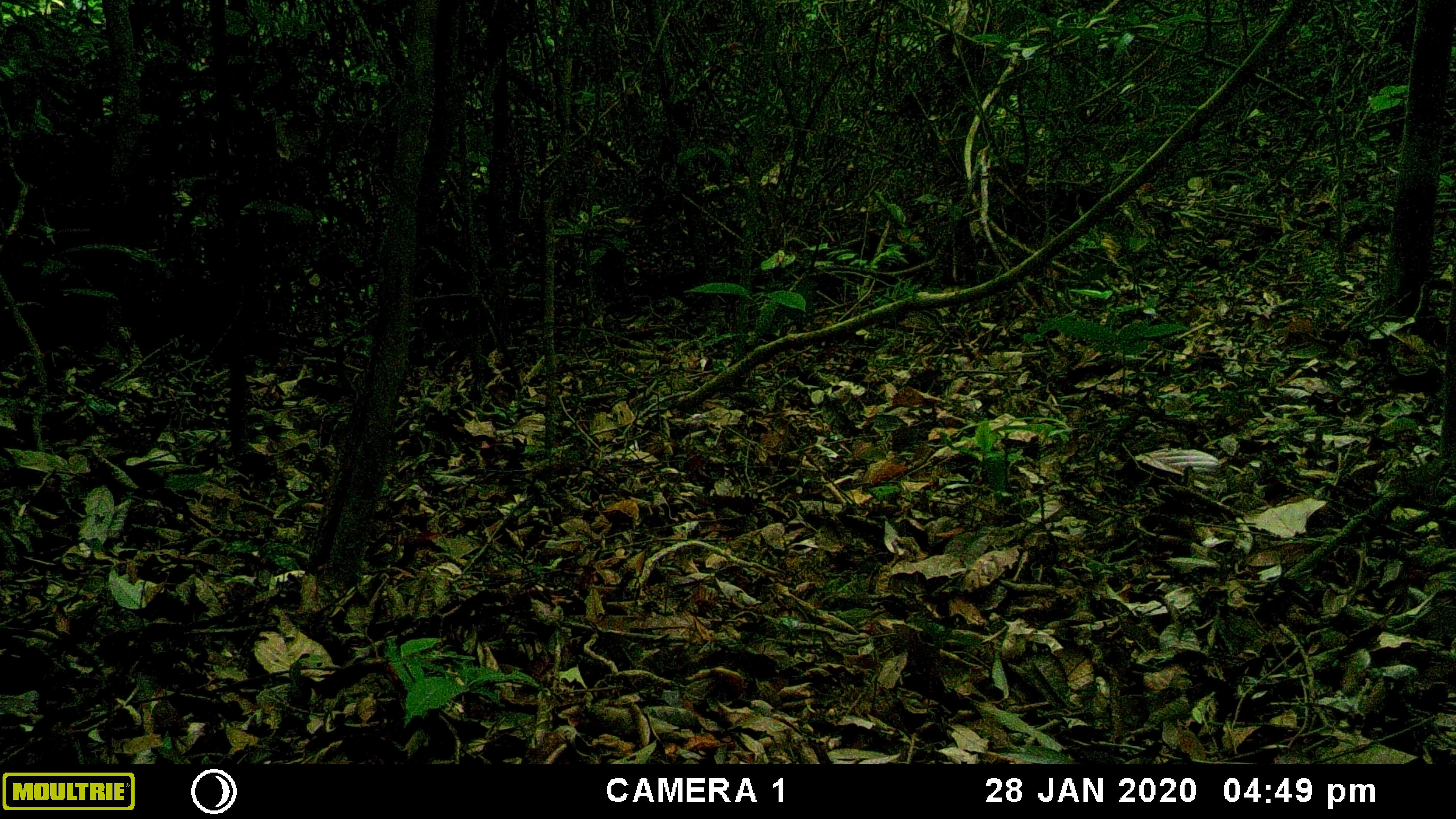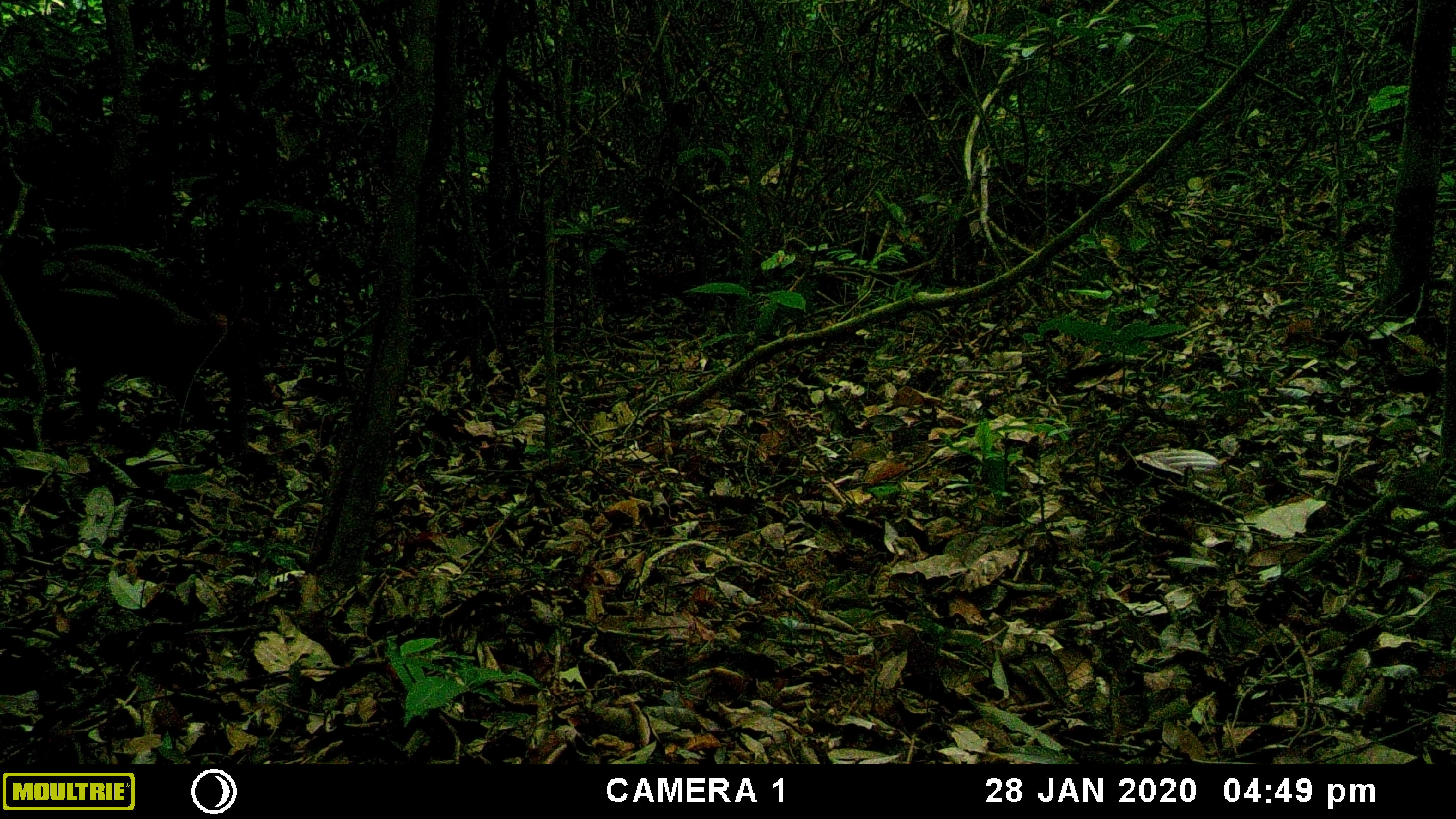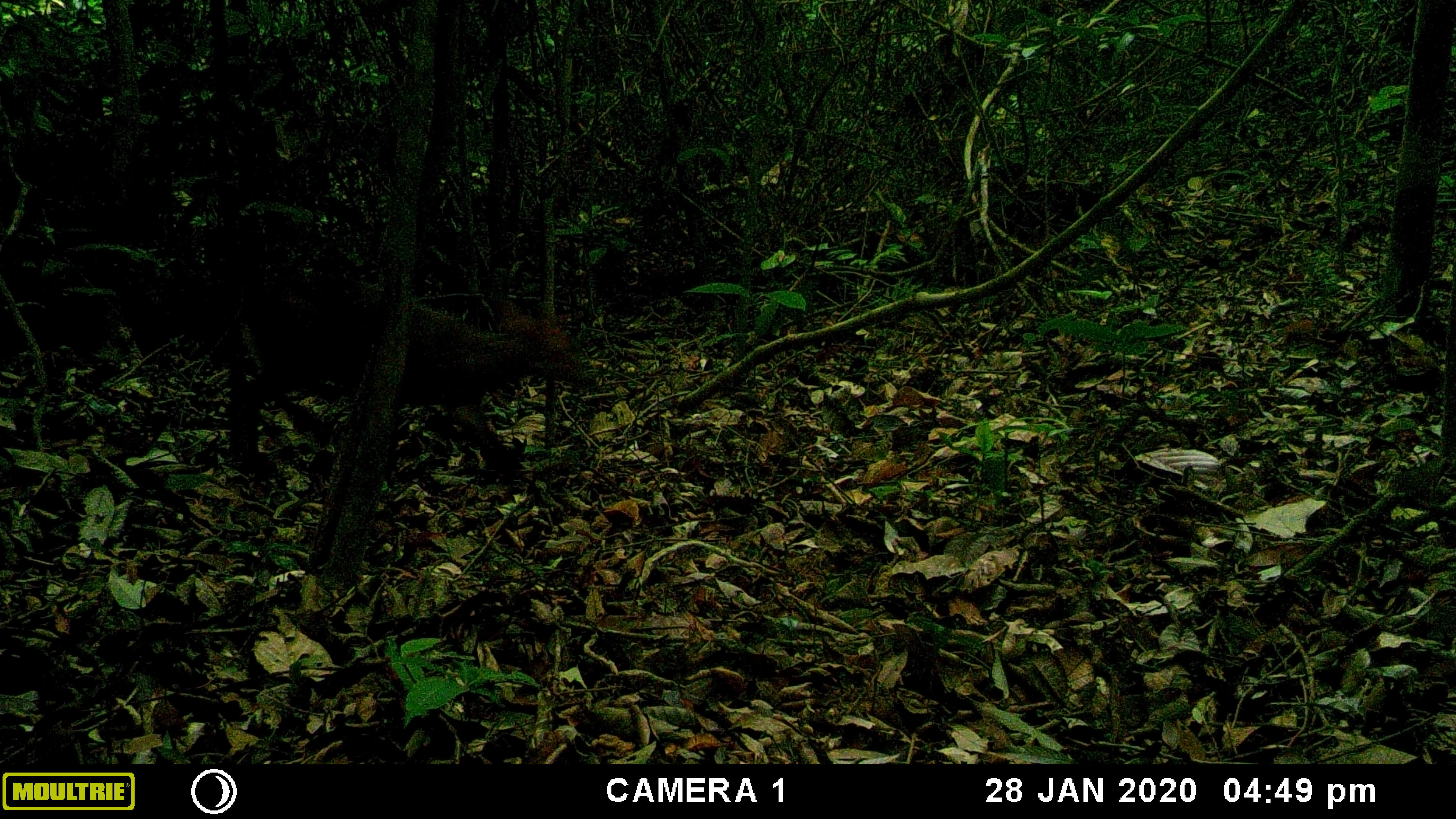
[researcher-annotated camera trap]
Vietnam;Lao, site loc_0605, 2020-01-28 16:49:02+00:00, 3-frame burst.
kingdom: Animalia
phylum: Chordata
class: Mammalia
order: Artiodactyla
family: Cervidae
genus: Muntiacus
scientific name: Muntiacus rooseveltorum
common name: roosevelt's muntjac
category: roosevelts muntjac group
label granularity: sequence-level